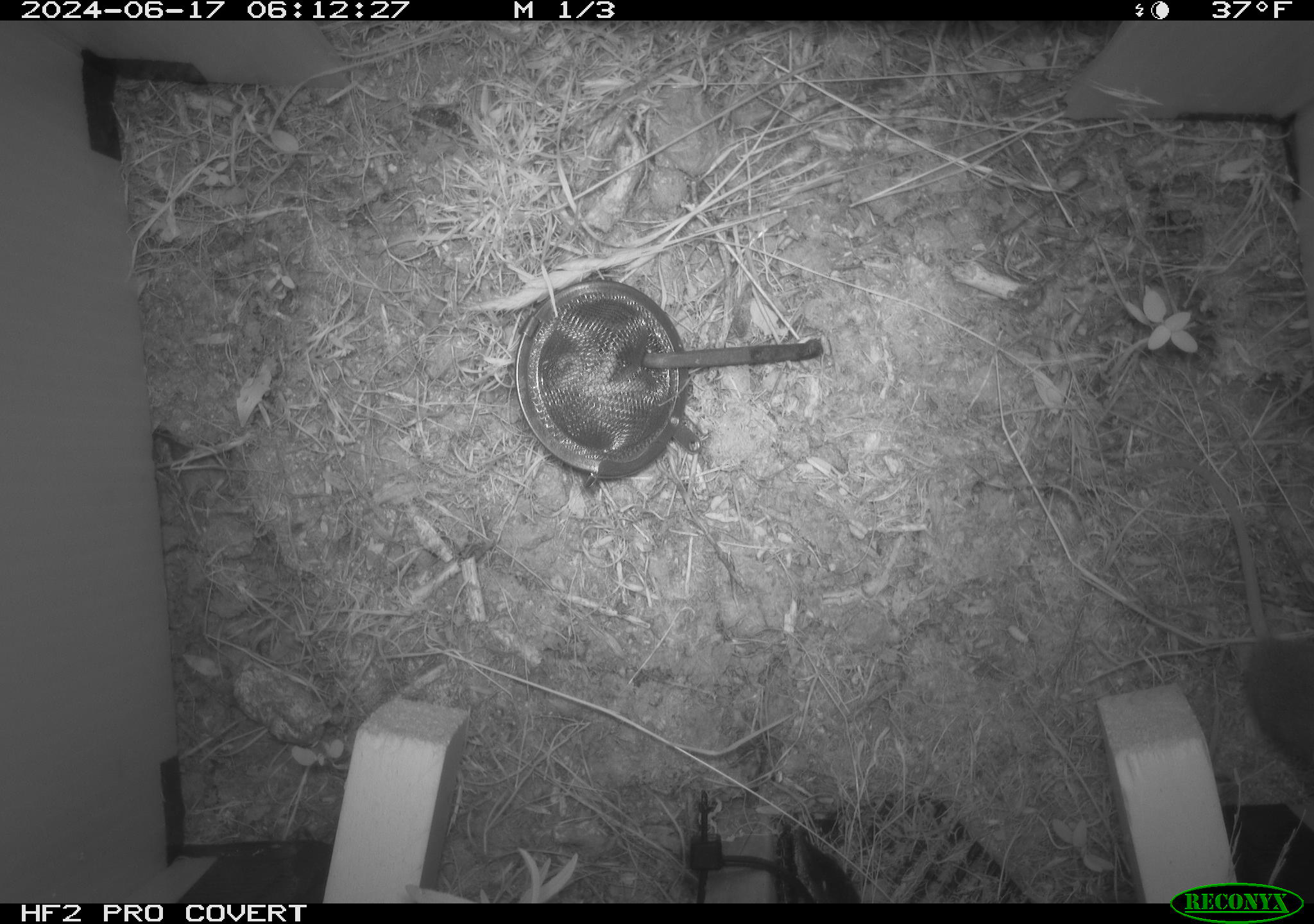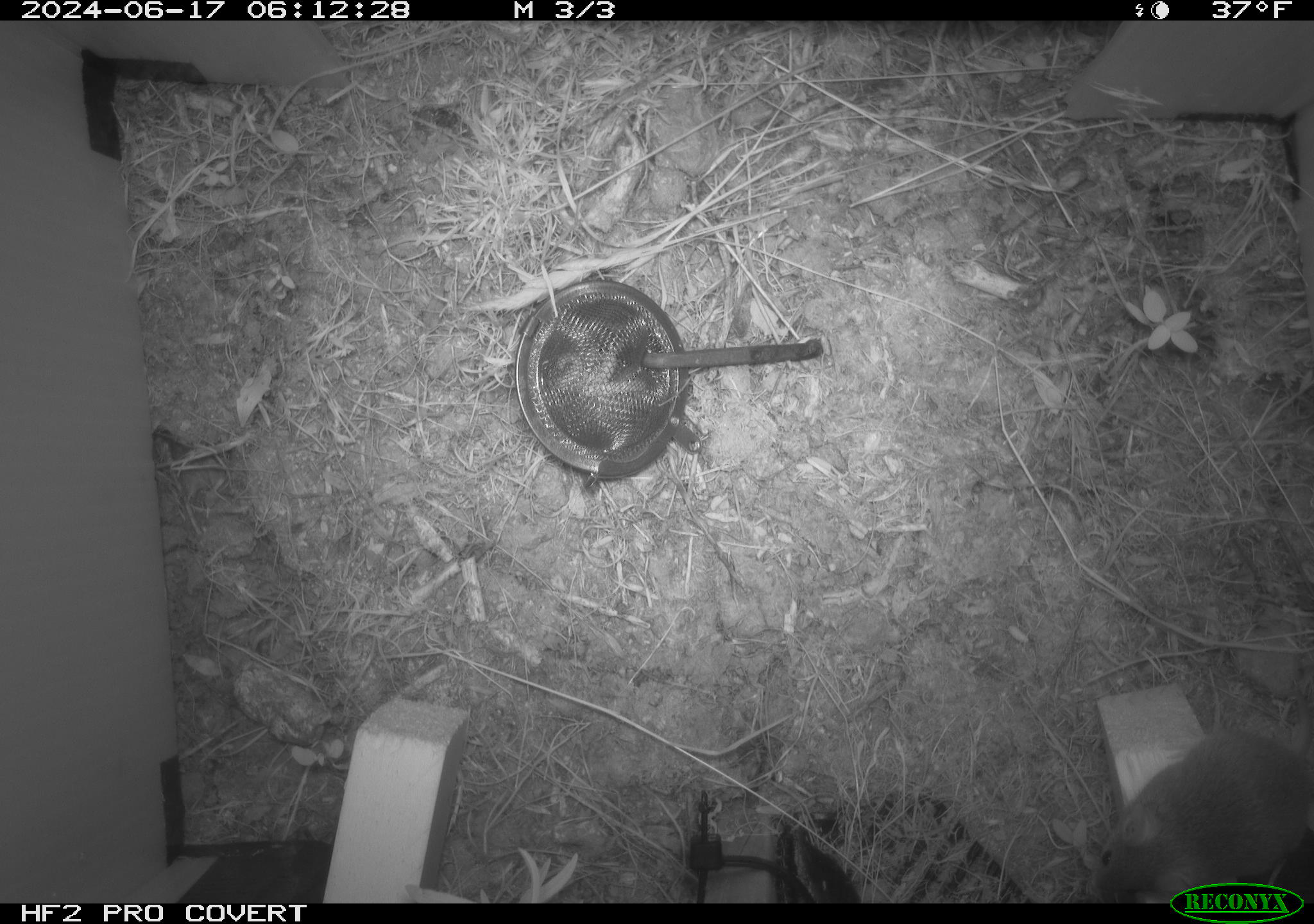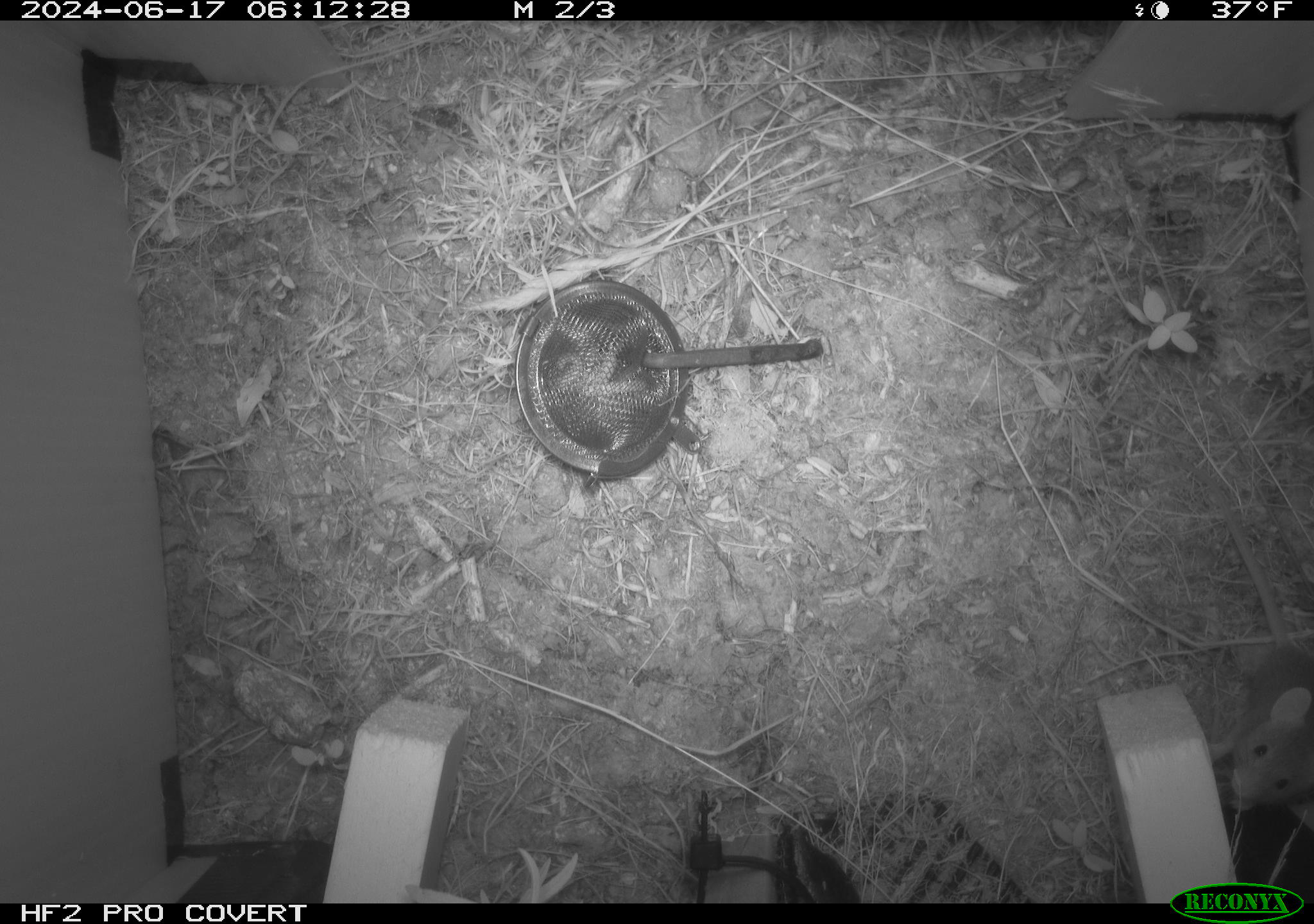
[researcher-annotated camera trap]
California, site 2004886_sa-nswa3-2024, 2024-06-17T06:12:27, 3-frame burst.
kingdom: Animalia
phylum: Chordata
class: Mammalia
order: Rodentia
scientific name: Rodentia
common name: rodent